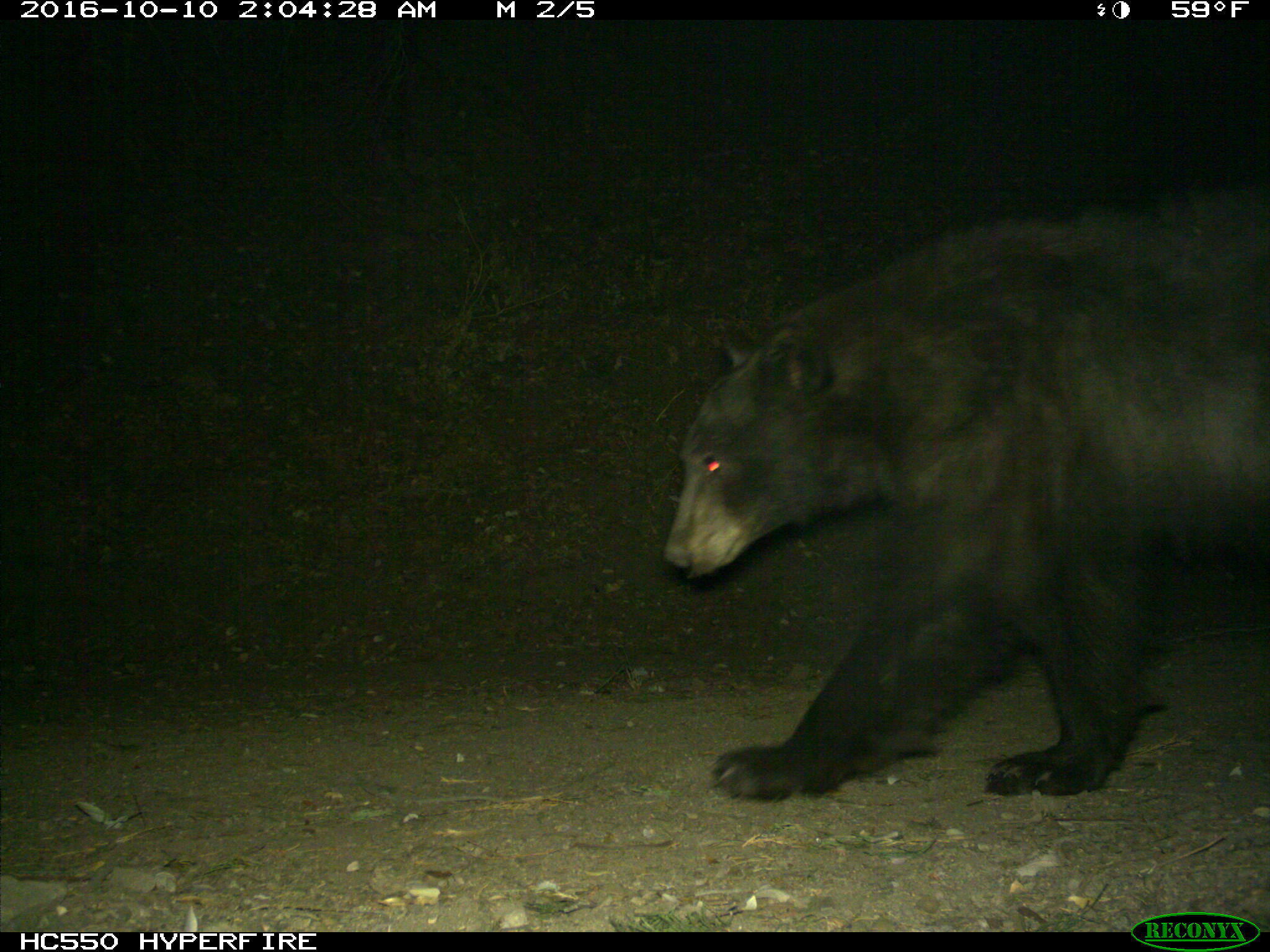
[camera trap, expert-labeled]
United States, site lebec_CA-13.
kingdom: Animalia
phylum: Chordata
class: Mammalia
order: Carnivora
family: Ursidae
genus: Ursus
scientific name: Ursus americanus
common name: american black bear